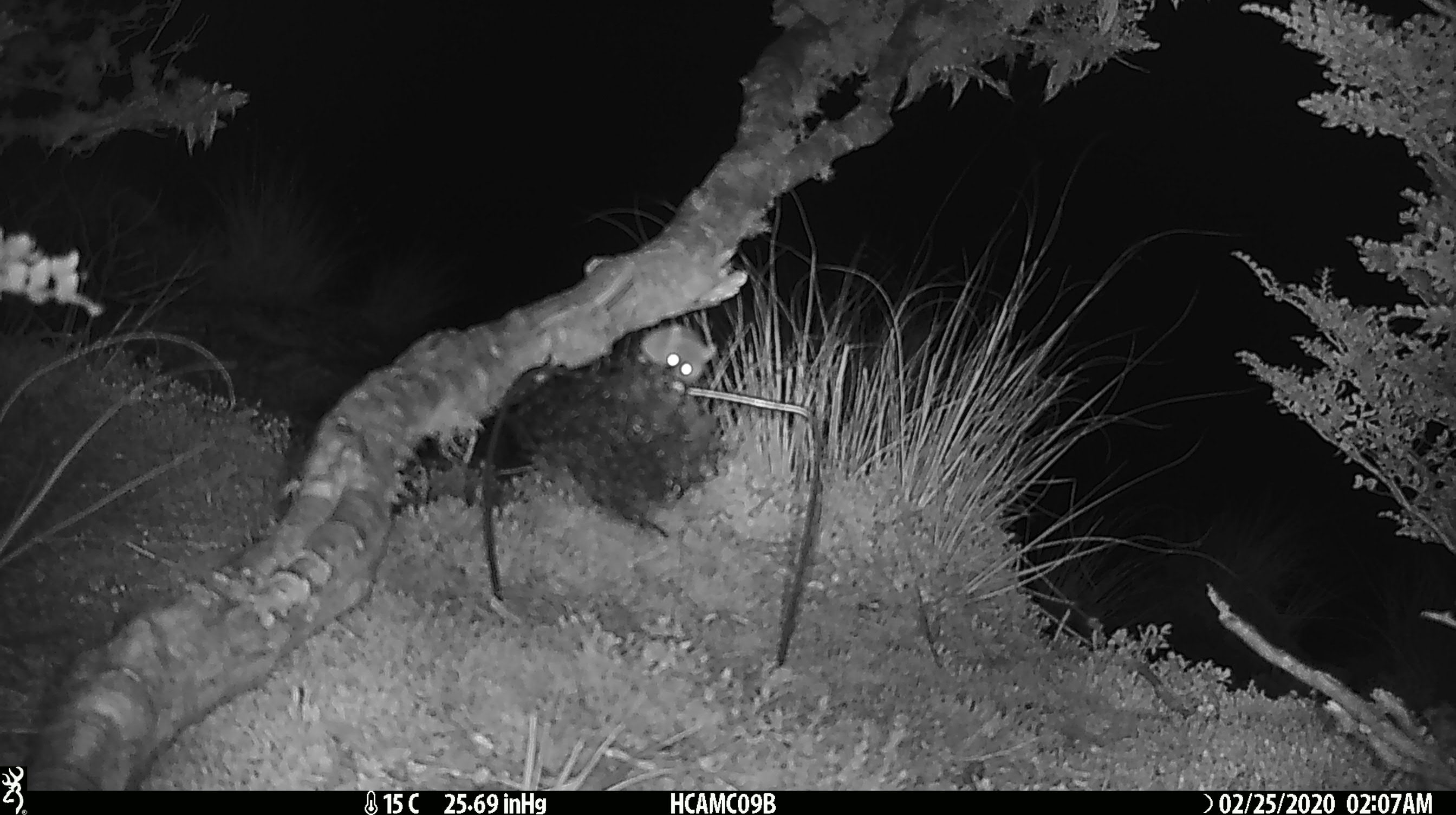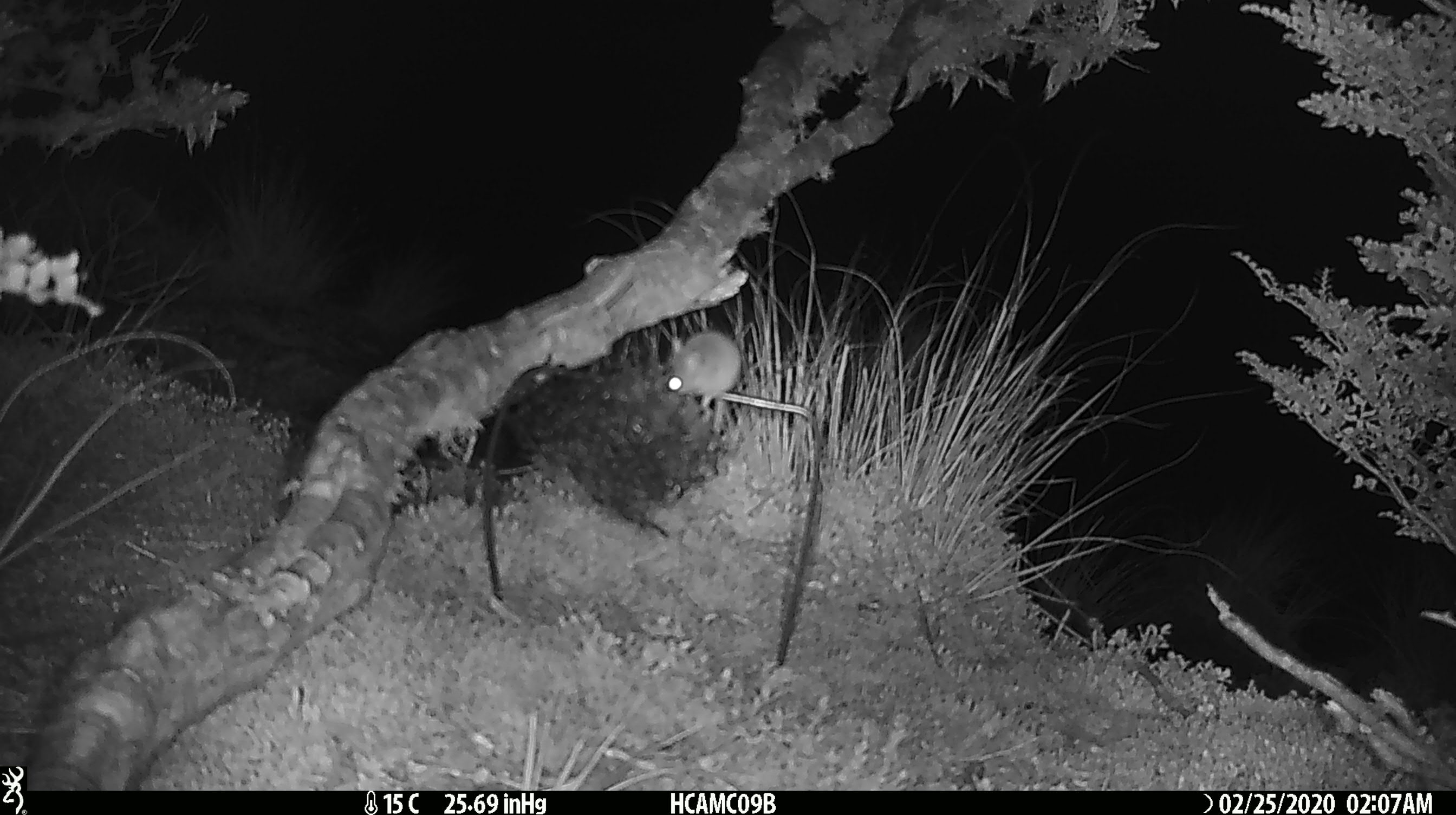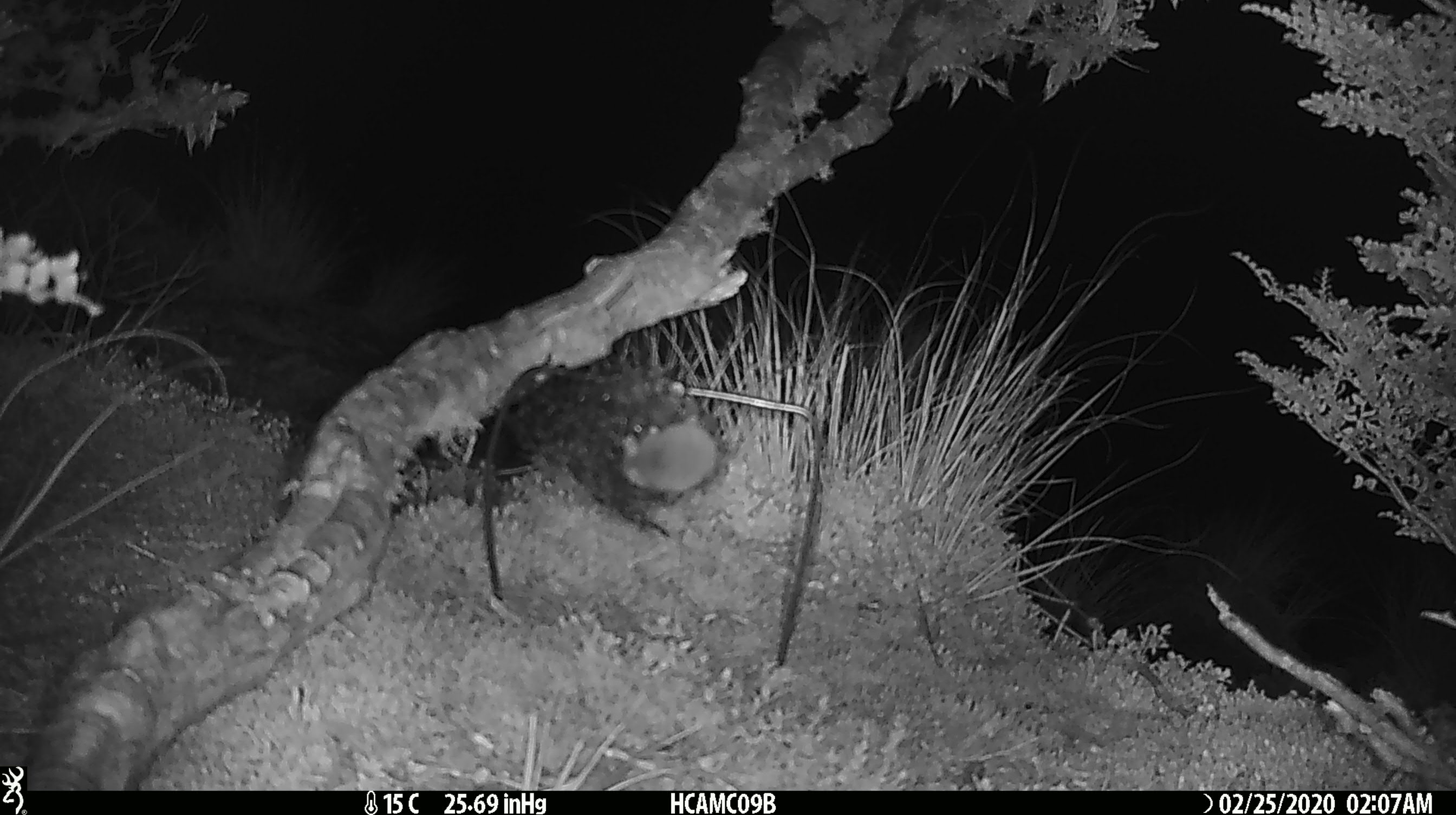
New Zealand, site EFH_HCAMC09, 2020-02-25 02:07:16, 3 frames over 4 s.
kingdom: Animalia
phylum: Chordata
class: Mammalia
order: Rodentia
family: Muridae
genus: Mus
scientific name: Mus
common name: mouse